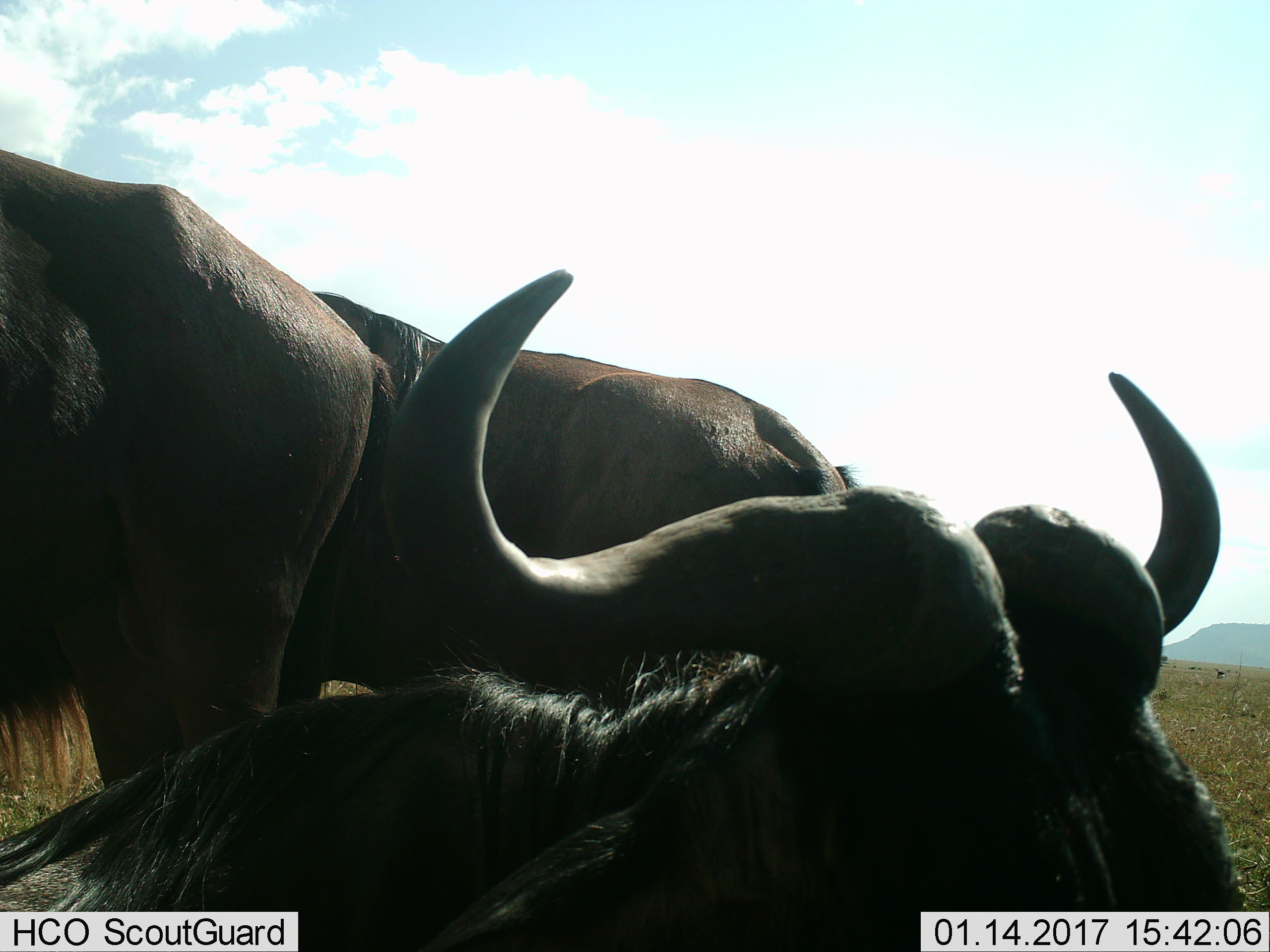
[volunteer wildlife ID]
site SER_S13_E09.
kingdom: Animalia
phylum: Chordata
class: Mammalia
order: Artiodactyla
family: Bovidae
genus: Connochaetes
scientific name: Connochaetes taurinus taurinus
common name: blue wildebeest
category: wildebeestblue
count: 3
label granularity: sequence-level